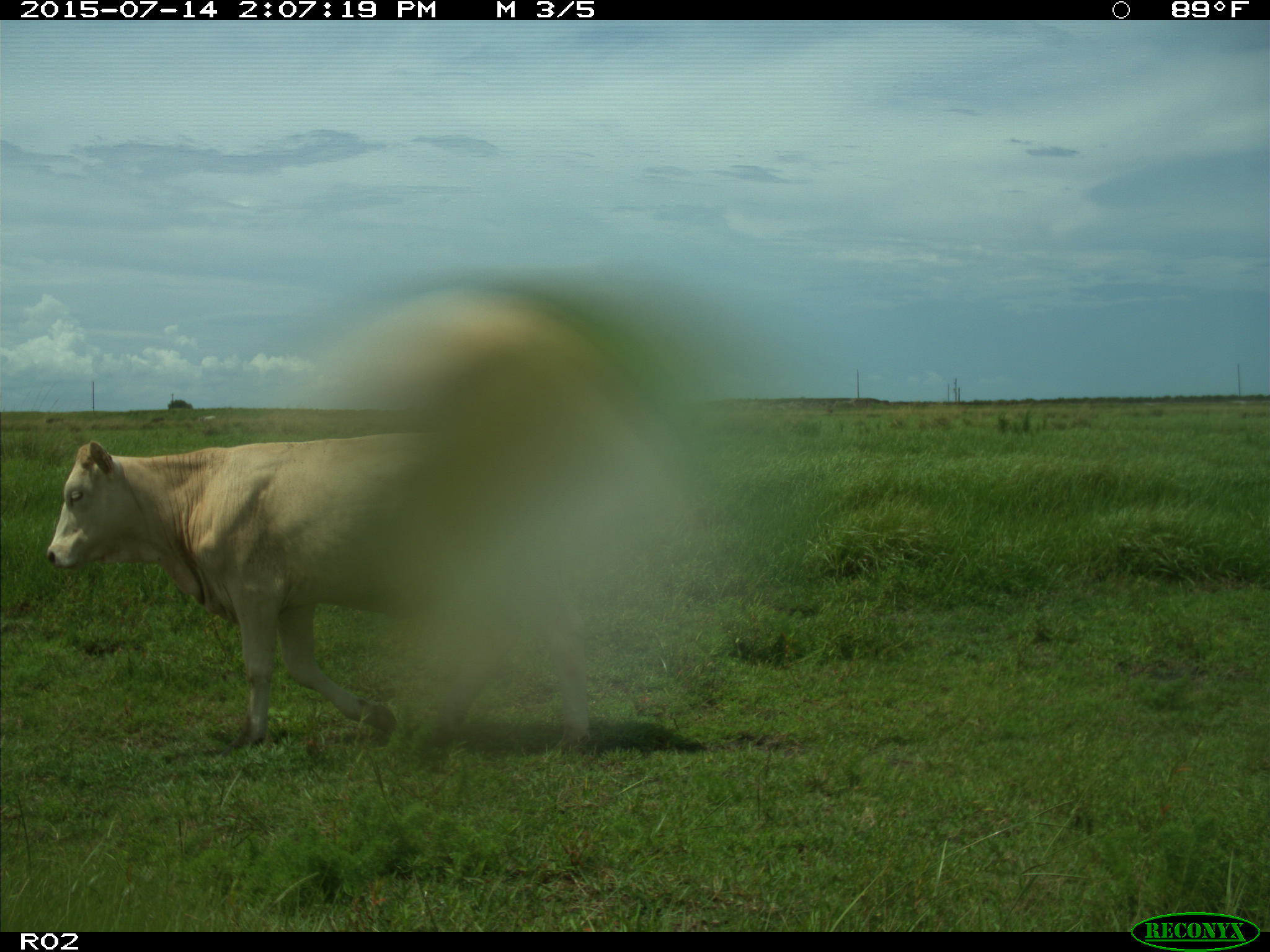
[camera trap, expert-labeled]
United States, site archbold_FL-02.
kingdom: Animalia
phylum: Chordata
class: Mammalia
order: Artiodactyla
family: Bovidae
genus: Bos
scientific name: Bos taurus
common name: domestic cow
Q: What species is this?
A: Bos taurus (domestic cow).